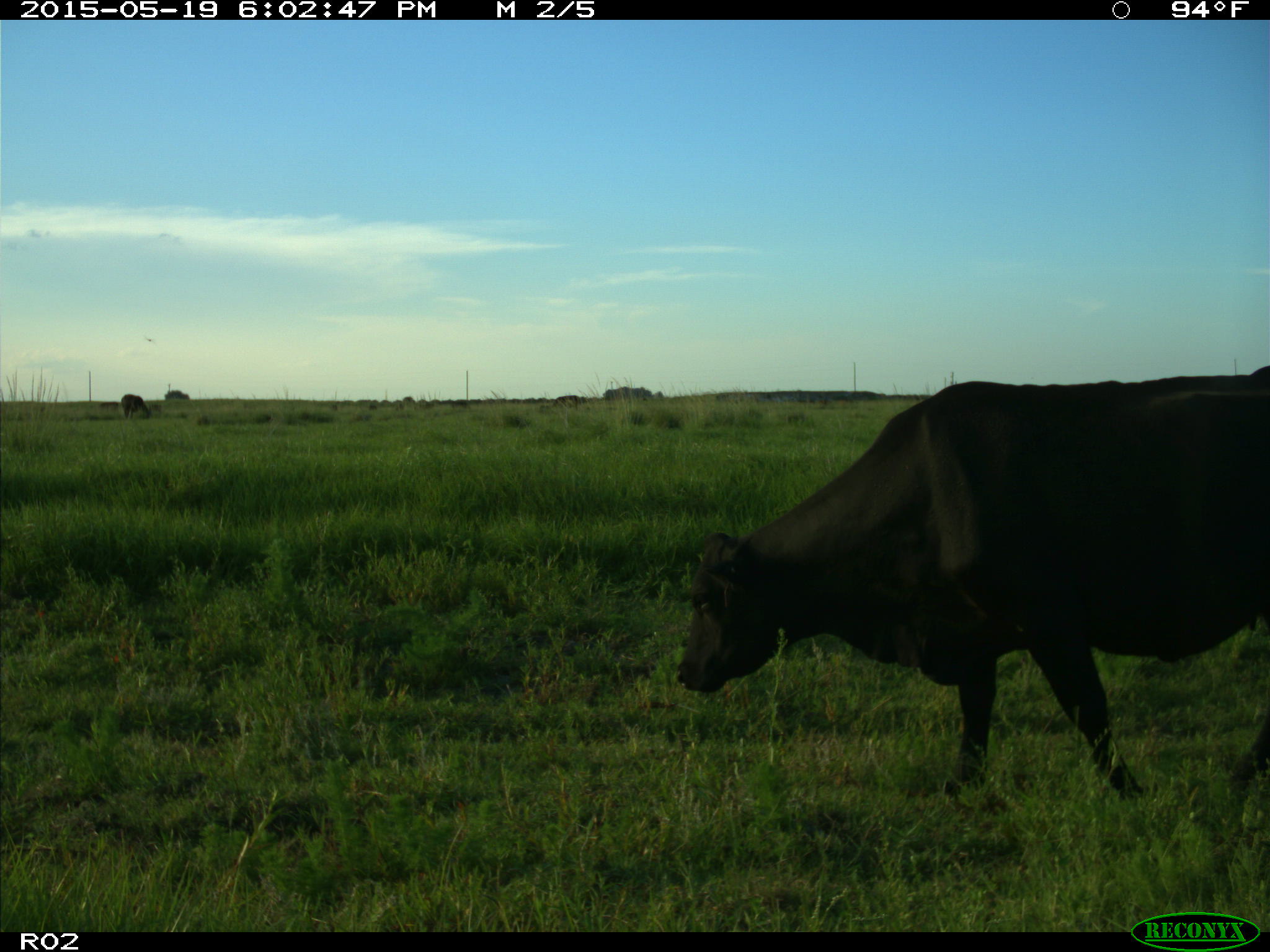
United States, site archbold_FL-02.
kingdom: Animalia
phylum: Chordata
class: Mammalia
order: Artiodactyla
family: Bovidae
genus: Bos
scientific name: Bos taurus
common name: domestic cow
Bos taurus (domestic cow).